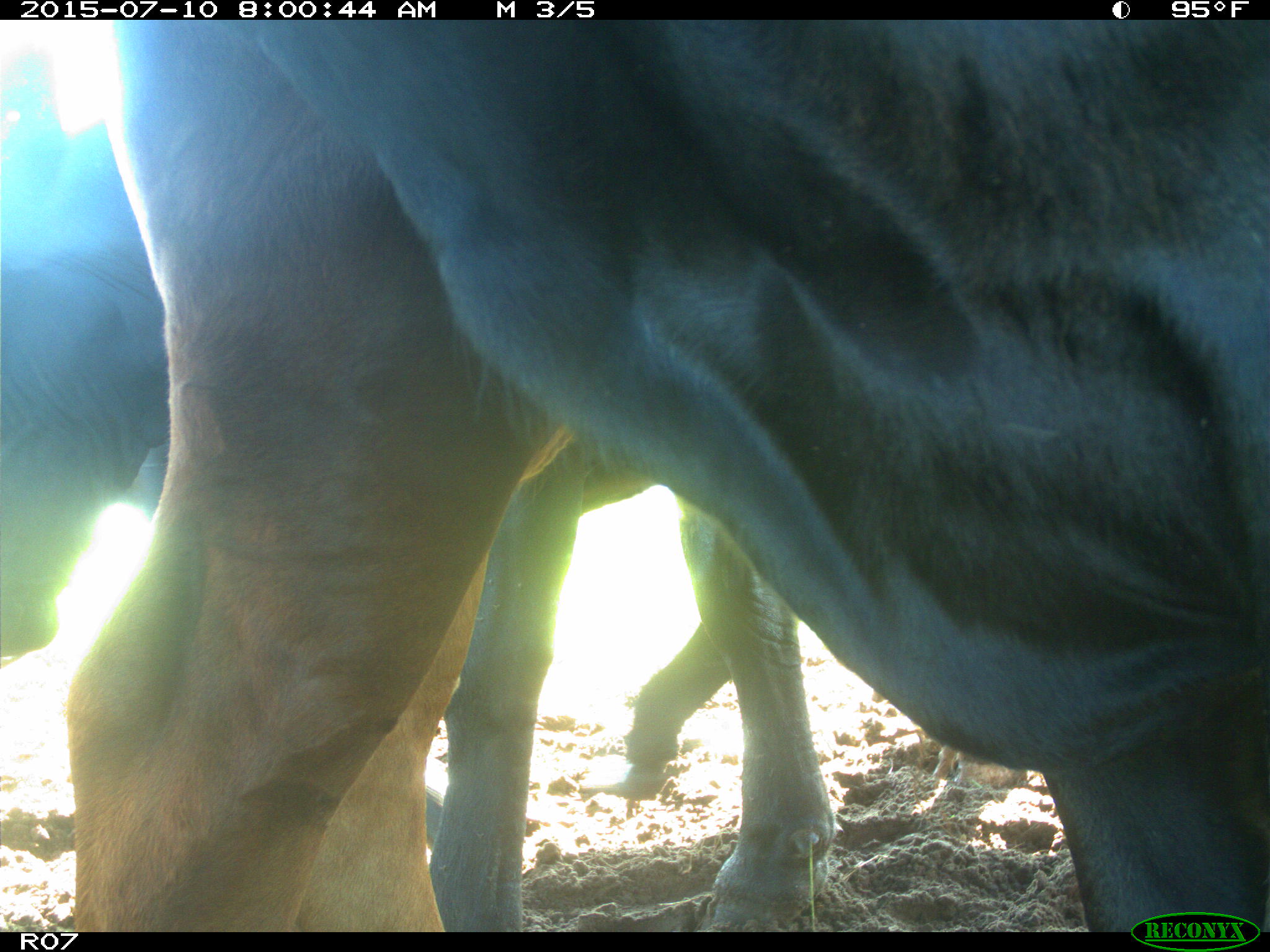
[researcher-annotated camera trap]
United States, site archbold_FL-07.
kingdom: Animalia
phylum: Chordata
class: Mammalia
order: Artiodactyla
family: Bovidae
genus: Bos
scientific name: Bos taurus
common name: domestic cow